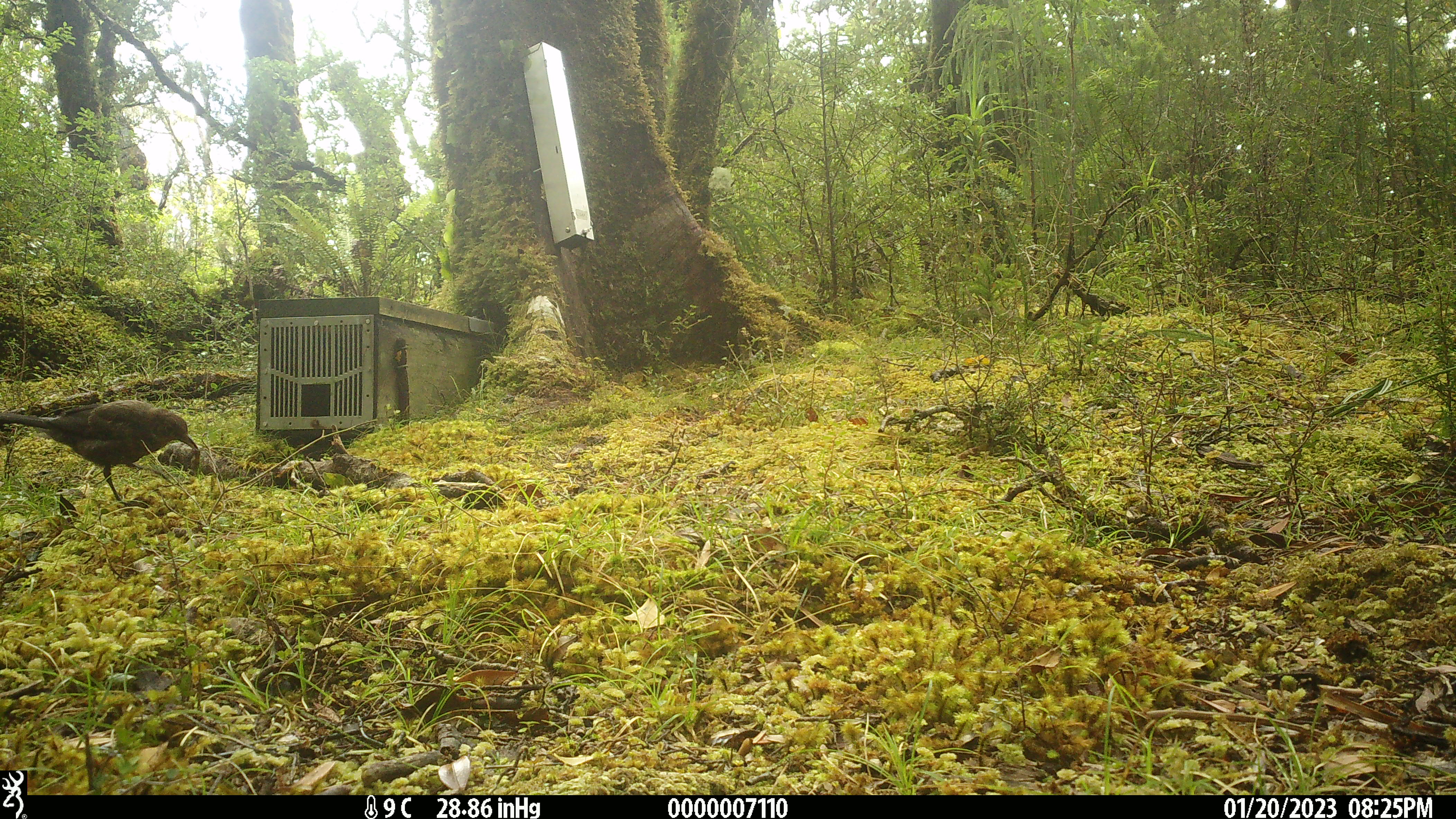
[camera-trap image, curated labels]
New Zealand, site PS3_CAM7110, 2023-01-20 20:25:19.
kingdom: Animalia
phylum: Chordata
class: Aves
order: Passeriformes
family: Turdidae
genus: Turdus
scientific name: Turdus merula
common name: eurasian blackbird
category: blackbird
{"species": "blackbird (eurasian blackbird) (Turdus merula)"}